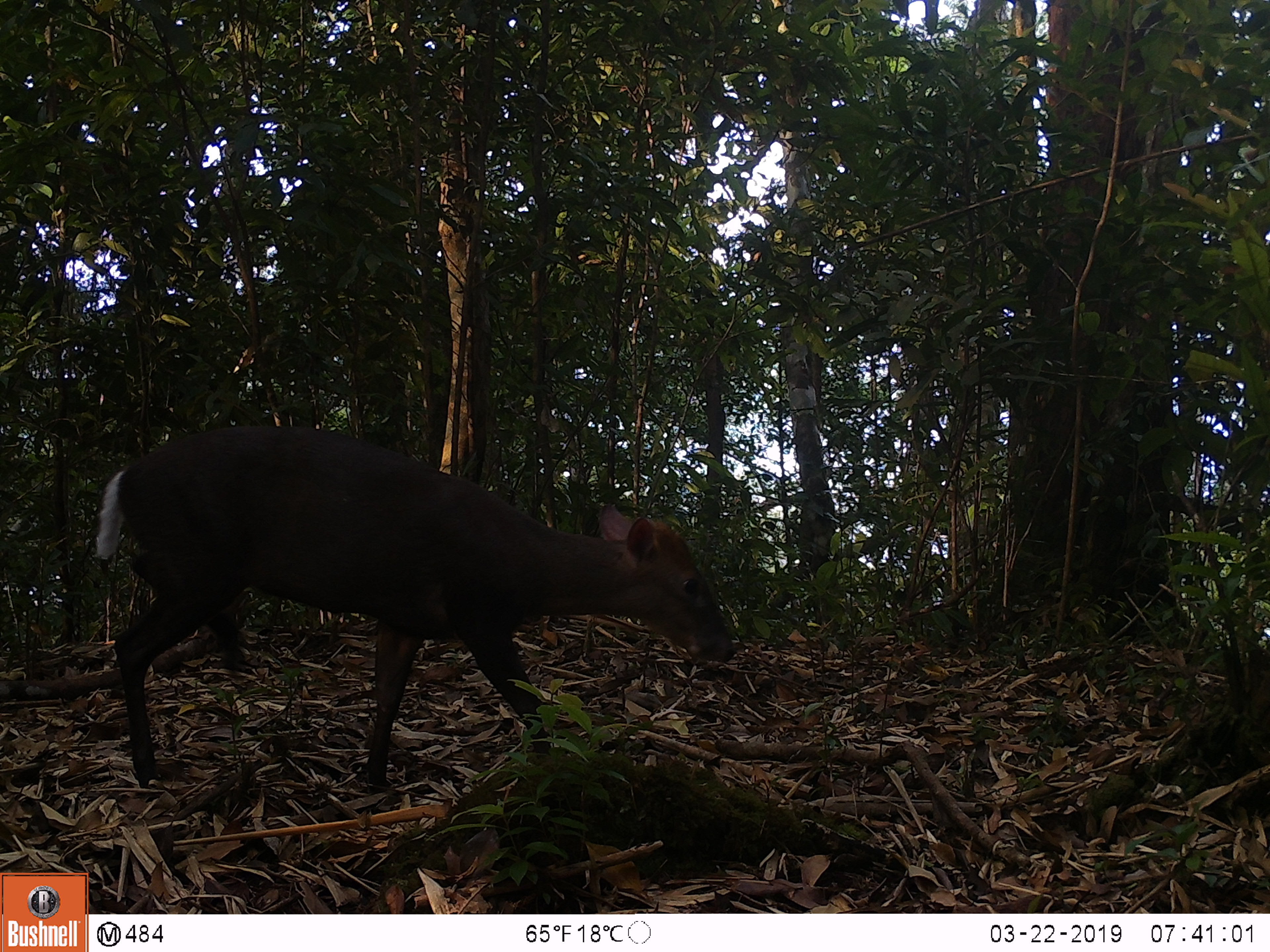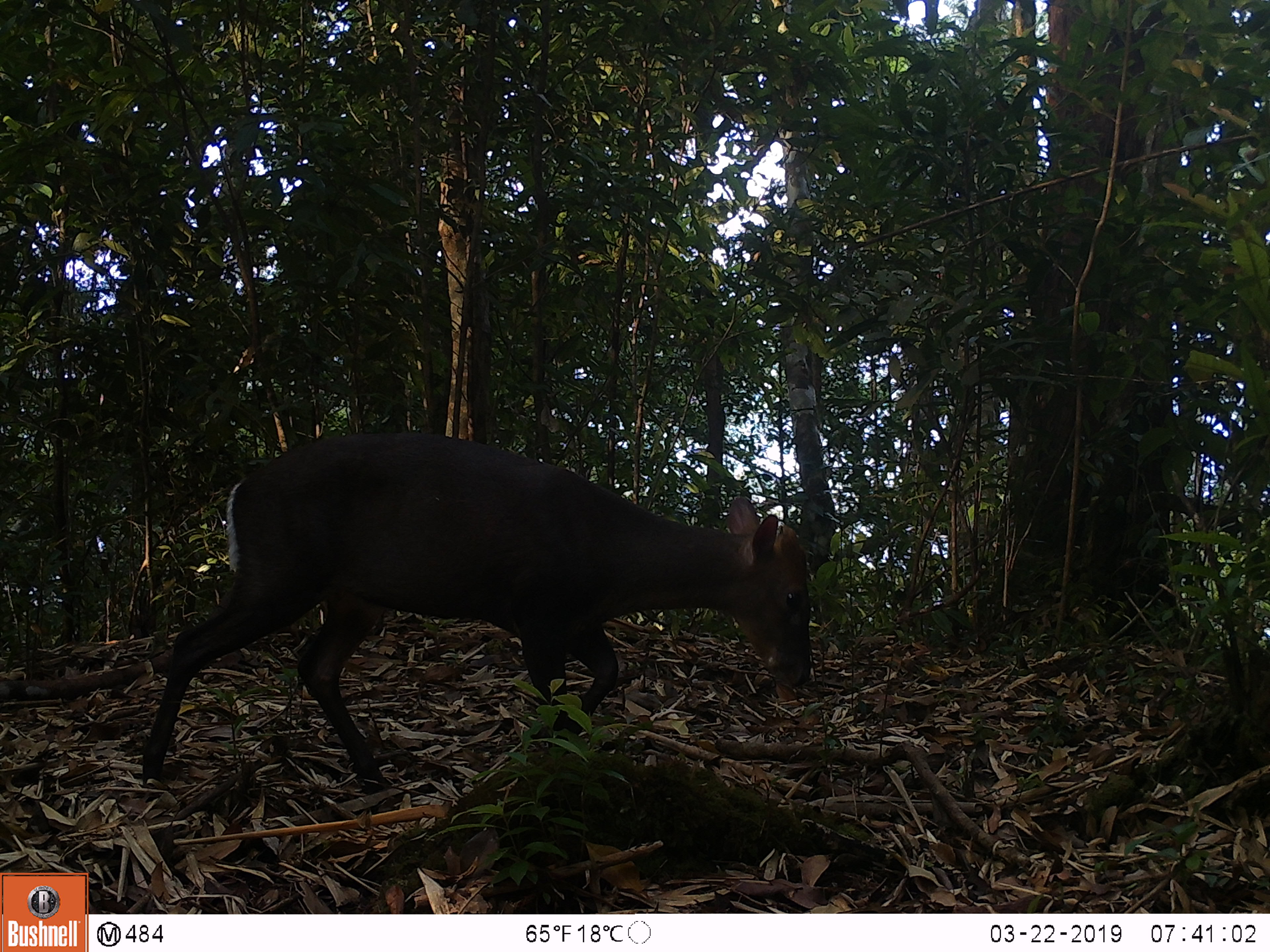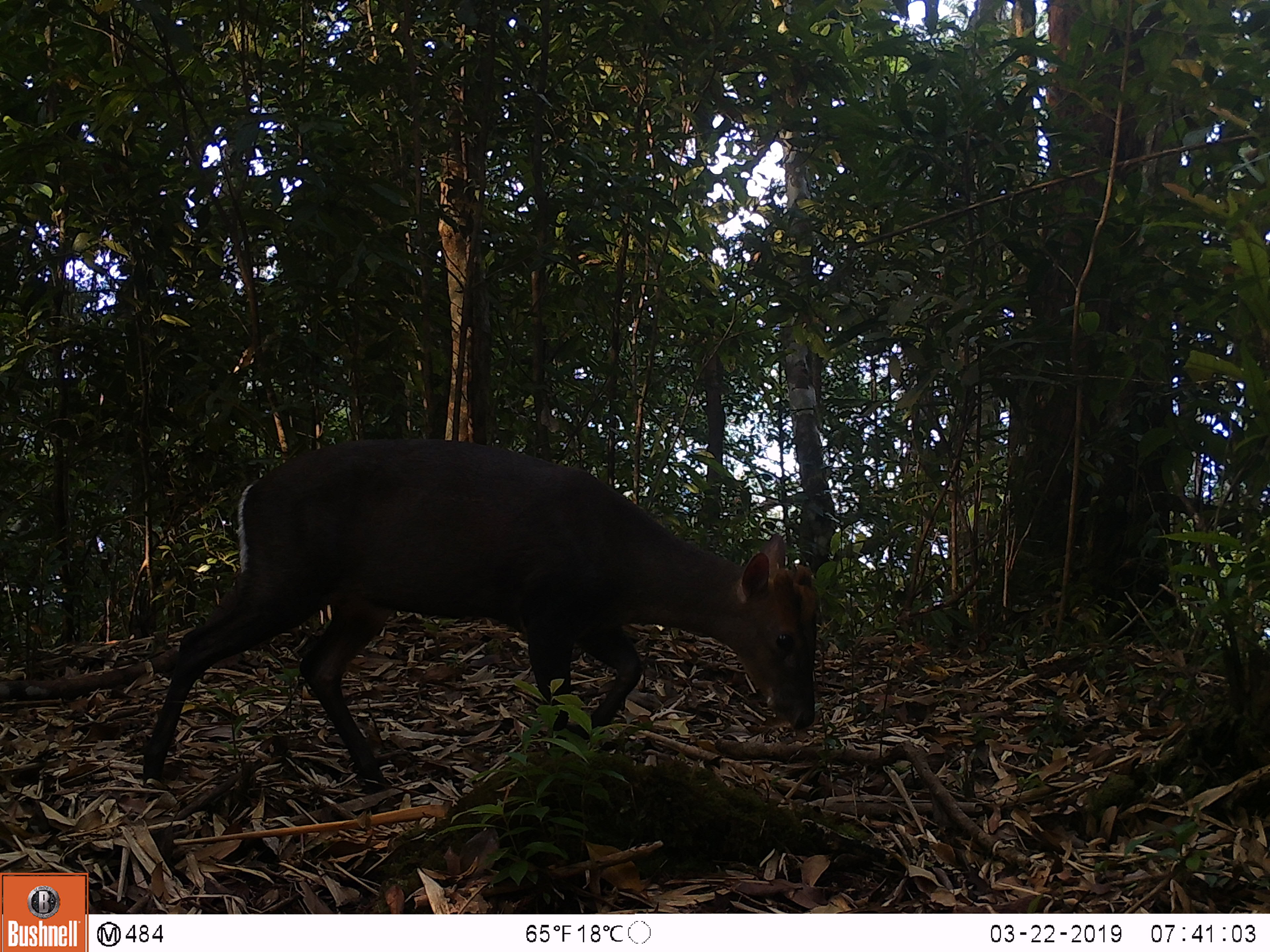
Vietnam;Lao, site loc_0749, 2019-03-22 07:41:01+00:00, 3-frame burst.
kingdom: Animalia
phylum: Chordata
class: Mammalia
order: Artiodactyla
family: Cervidae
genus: Muntiacus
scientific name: Muntiacus rooseveltorum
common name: roosevelt's muntjac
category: roosevelts muntjac group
Roosevelts muntjac group (roosevelt's muntjac) (Muntiacus rooseveltorum). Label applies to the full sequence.